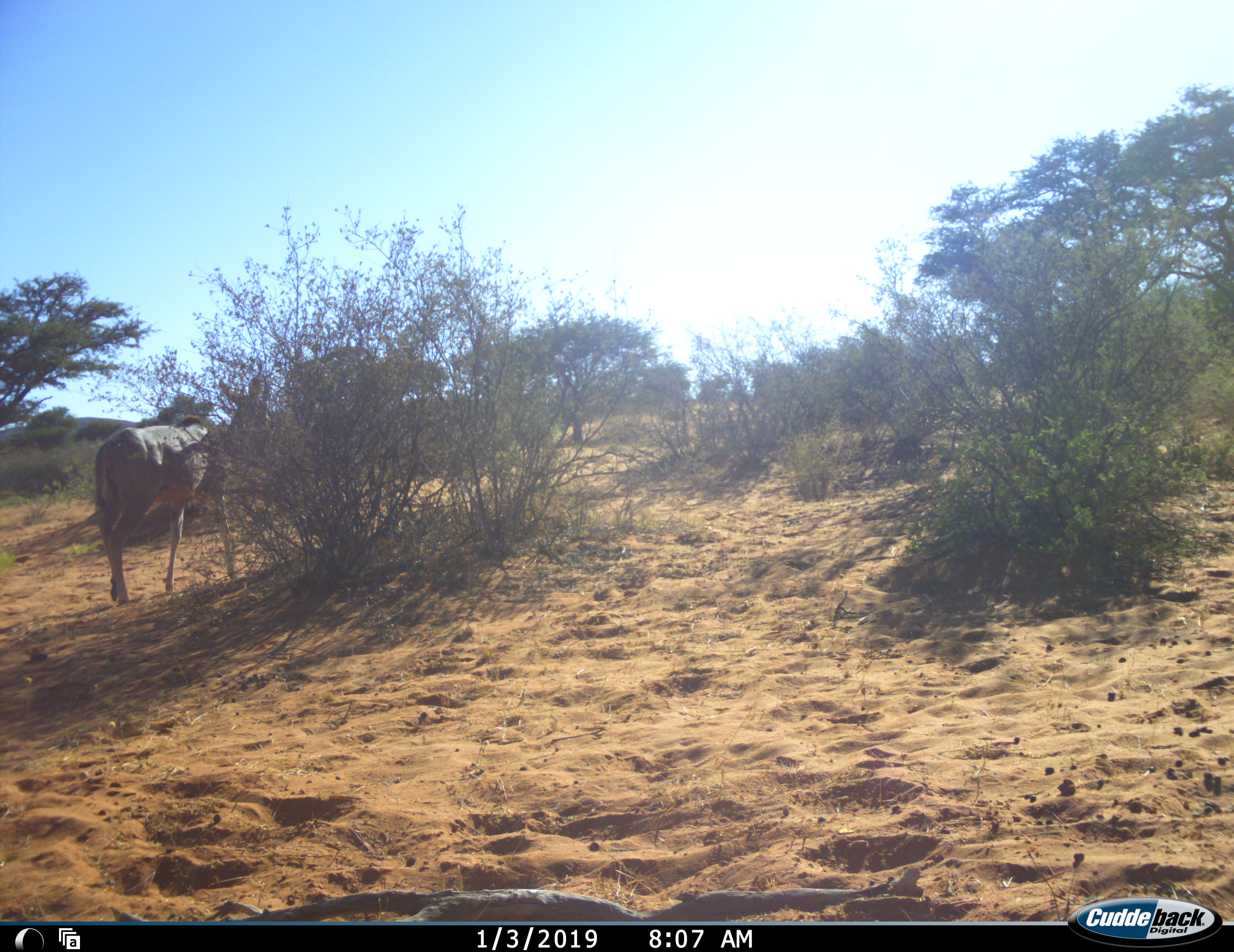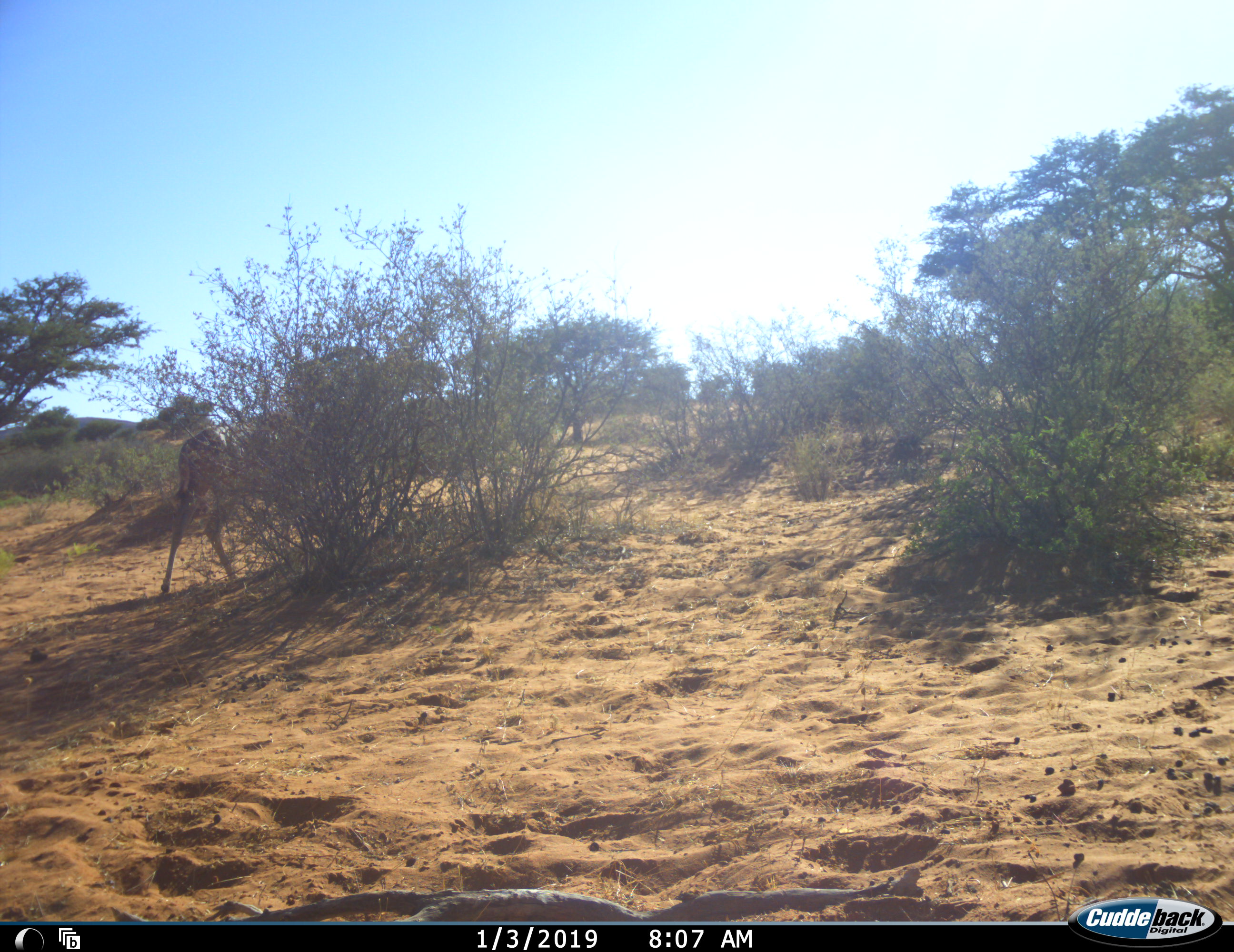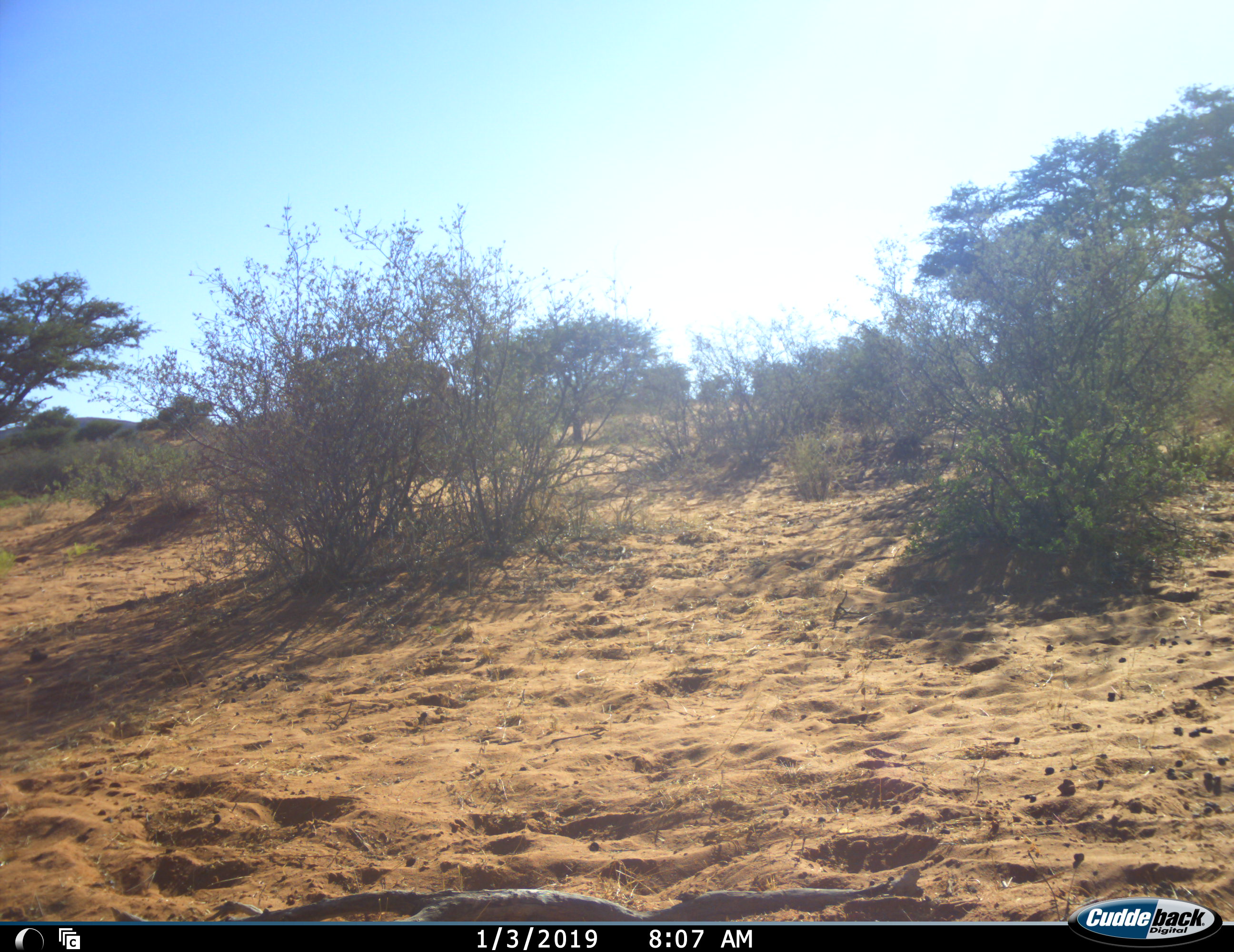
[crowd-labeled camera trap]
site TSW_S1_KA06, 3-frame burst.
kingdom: Animalia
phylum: Chordata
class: Mammalia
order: Artiodactyla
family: Bovidae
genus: Tragelaphus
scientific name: Tragelaphus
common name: kudu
Kudu (Tragelaphus), count 1. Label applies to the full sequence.